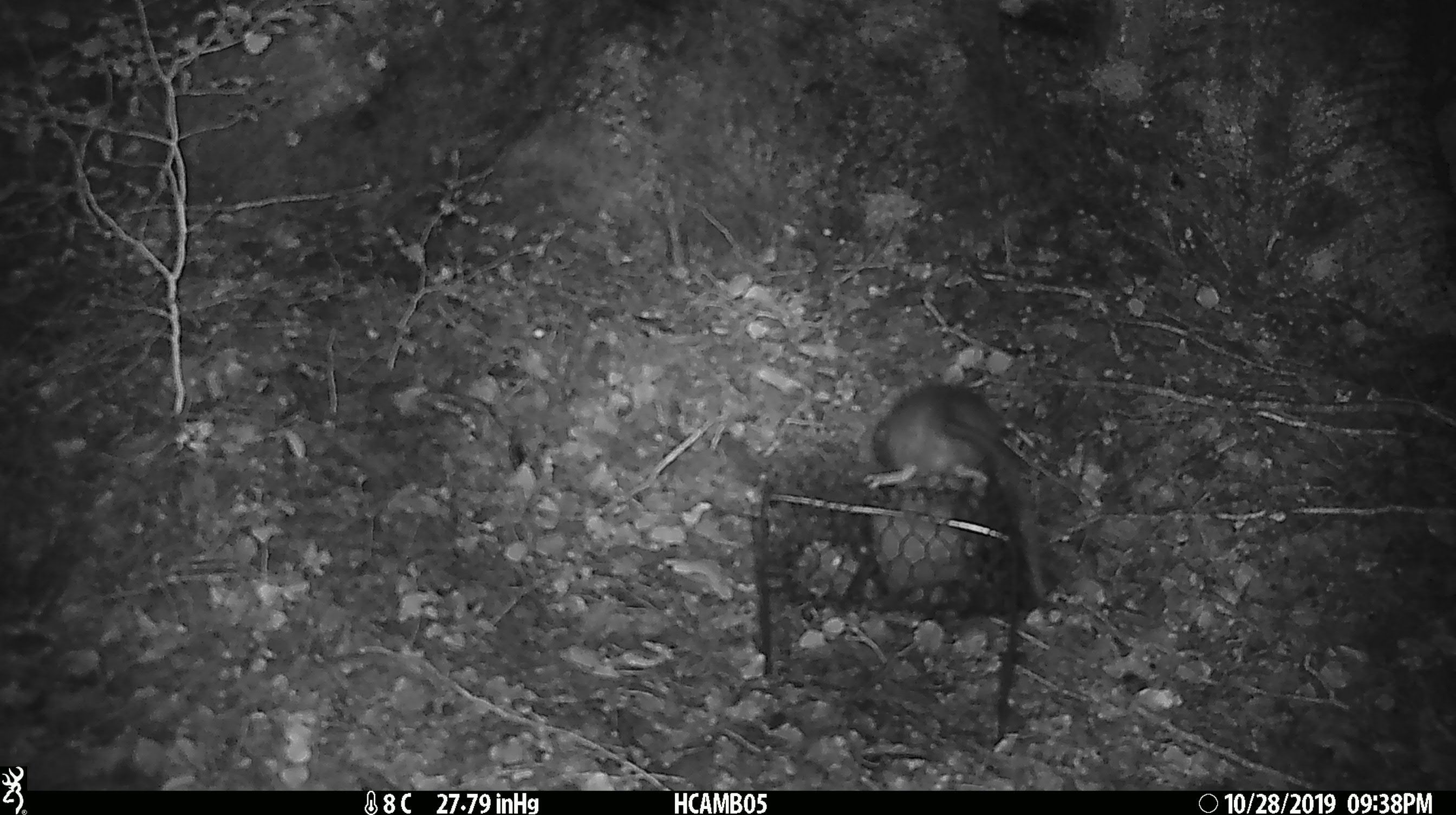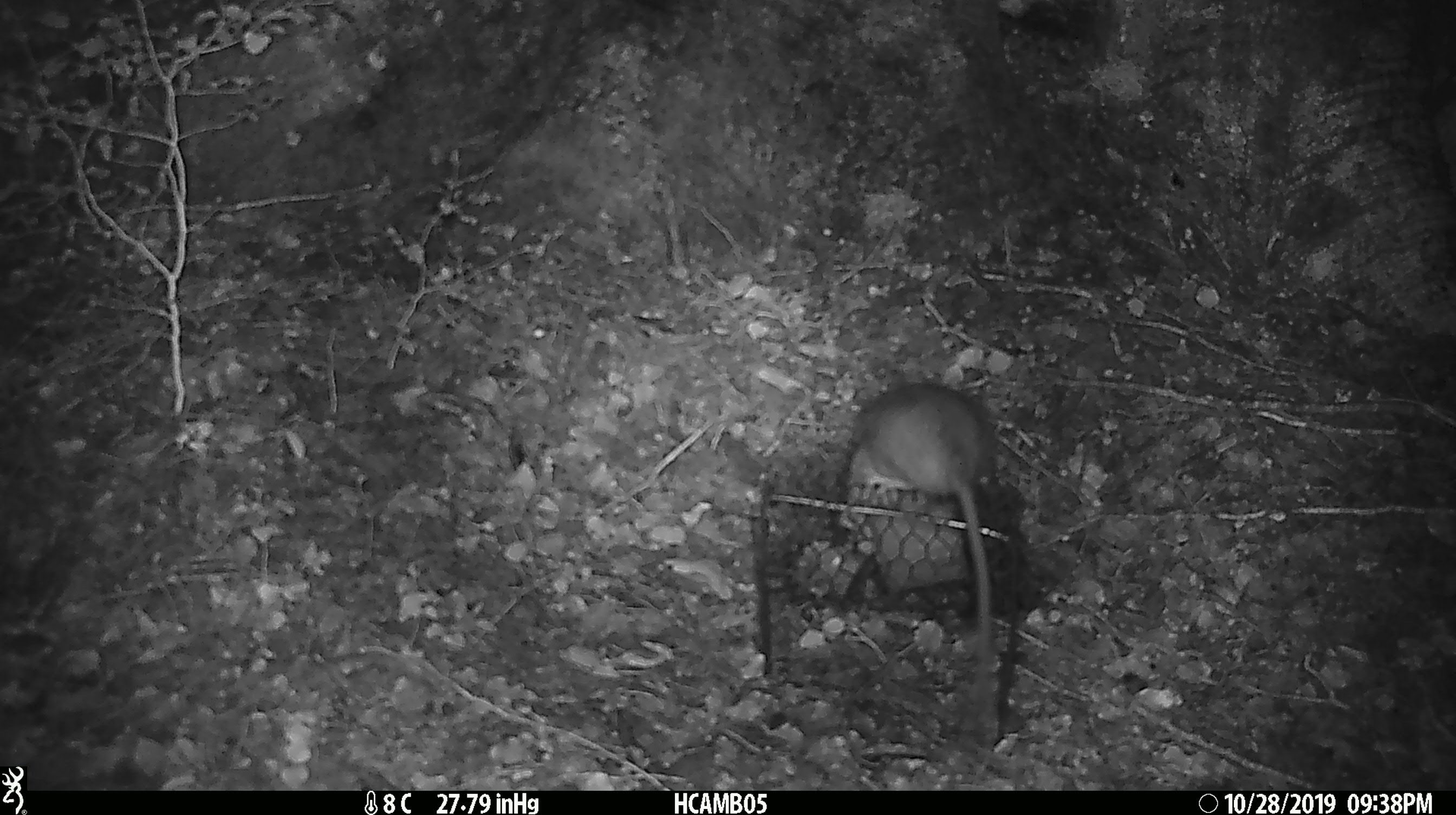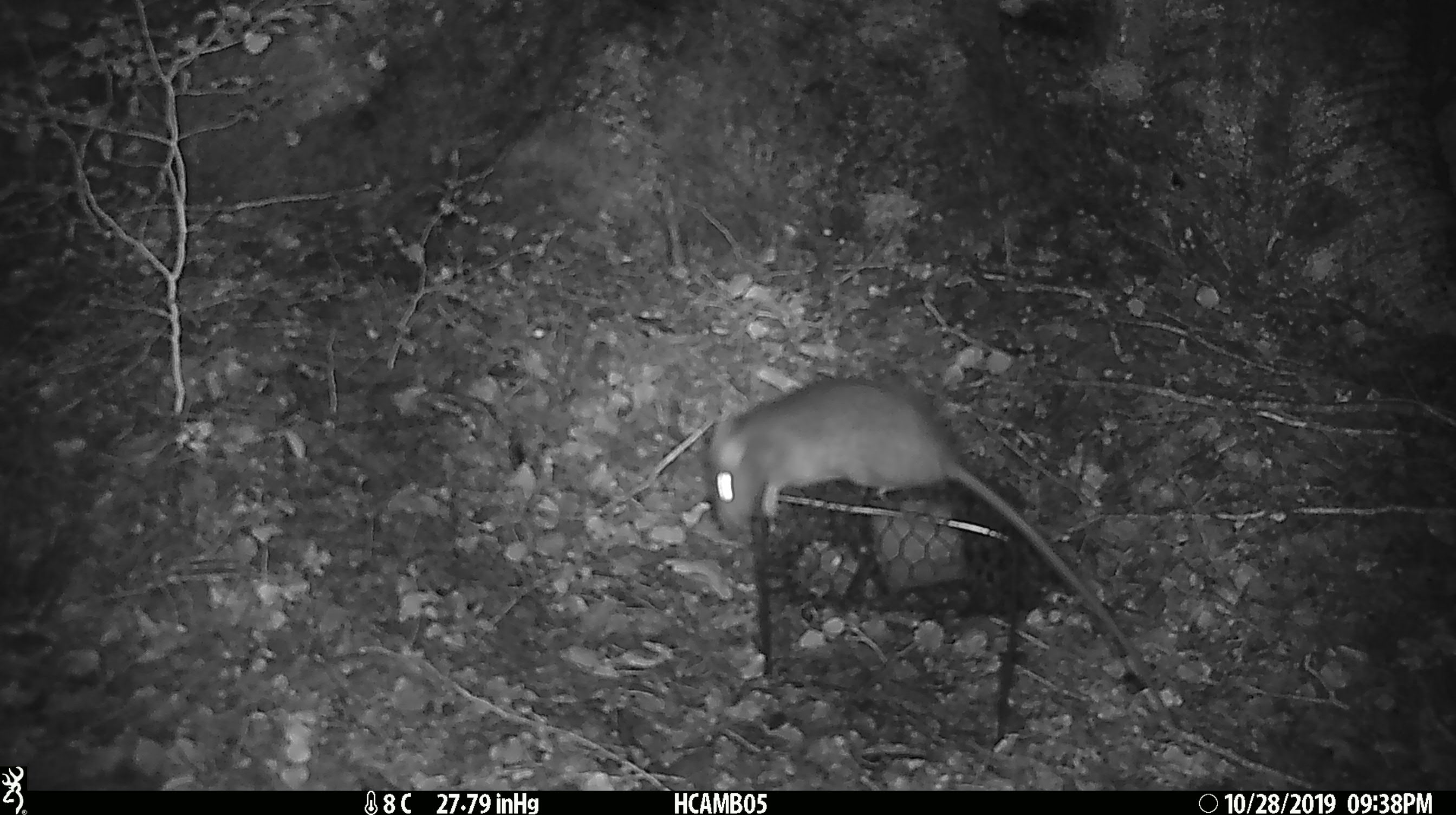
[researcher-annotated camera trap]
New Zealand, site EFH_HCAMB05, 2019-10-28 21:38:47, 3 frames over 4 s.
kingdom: Animalia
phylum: Chordata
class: Mammalia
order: Rodentia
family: Muridae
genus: Rattus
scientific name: Rattus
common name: rat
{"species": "rat (Rattus)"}